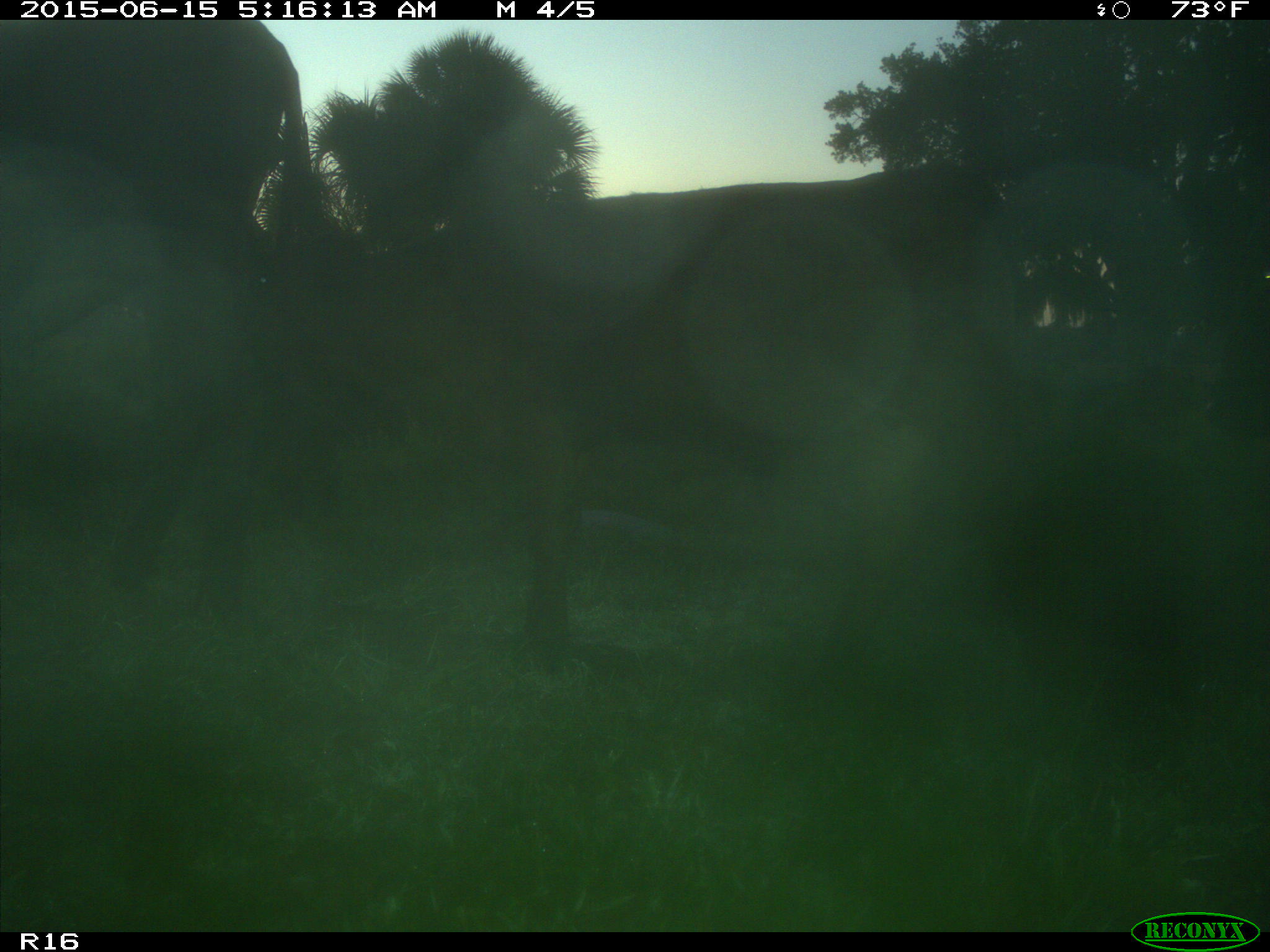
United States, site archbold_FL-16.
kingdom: Animalia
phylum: Chordata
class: Mammalia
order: Artiodactyla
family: Bovidae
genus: Bos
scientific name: Bos taurus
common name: domestic cow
Bos taurus (domestic cow).